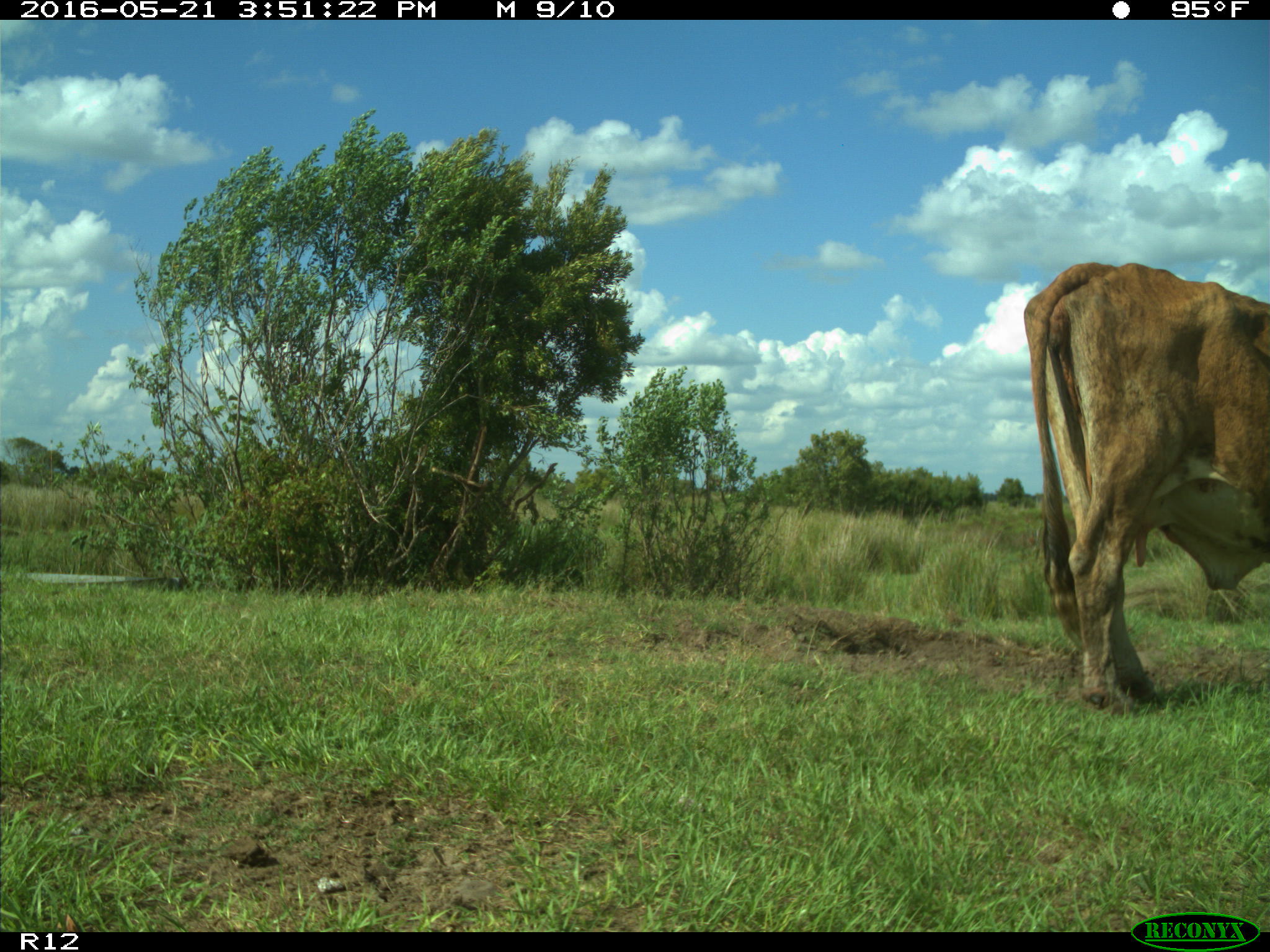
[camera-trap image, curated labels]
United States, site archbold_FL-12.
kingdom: Animalia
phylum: Chordata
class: Mammalia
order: Artiodactyla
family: Bovidae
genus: Bos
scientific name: Bos taurus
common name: domestic cow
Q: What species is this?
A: Bos taurus (domestic cow).